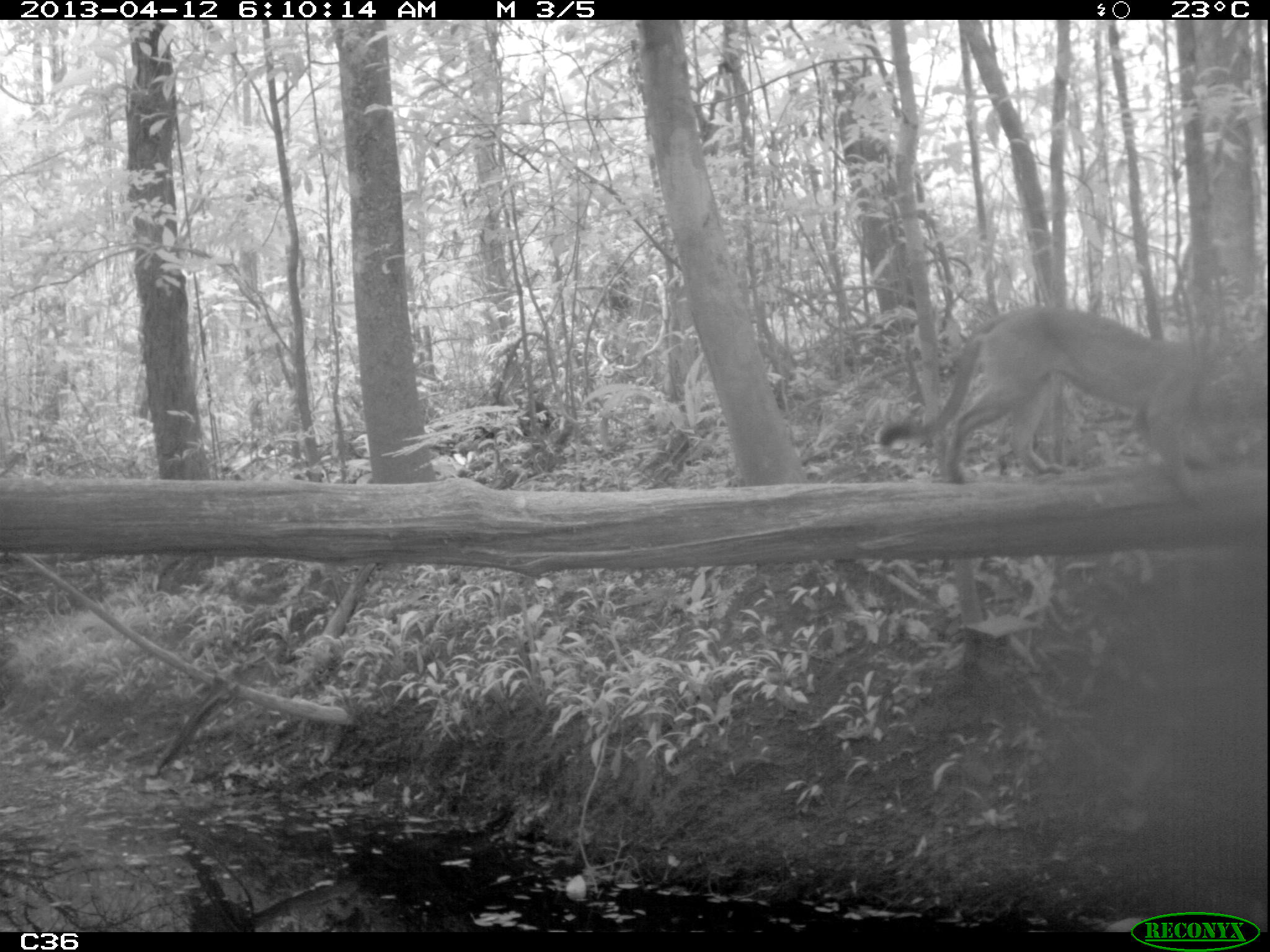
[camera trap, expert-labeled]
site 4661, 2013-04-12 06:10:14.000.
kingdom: Animalia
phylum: Chordata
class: Mammalia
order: Carnivora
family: Felidae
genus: Puma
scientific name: Puma concolor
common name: mountain lion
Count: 1.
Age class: adult.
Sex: male.